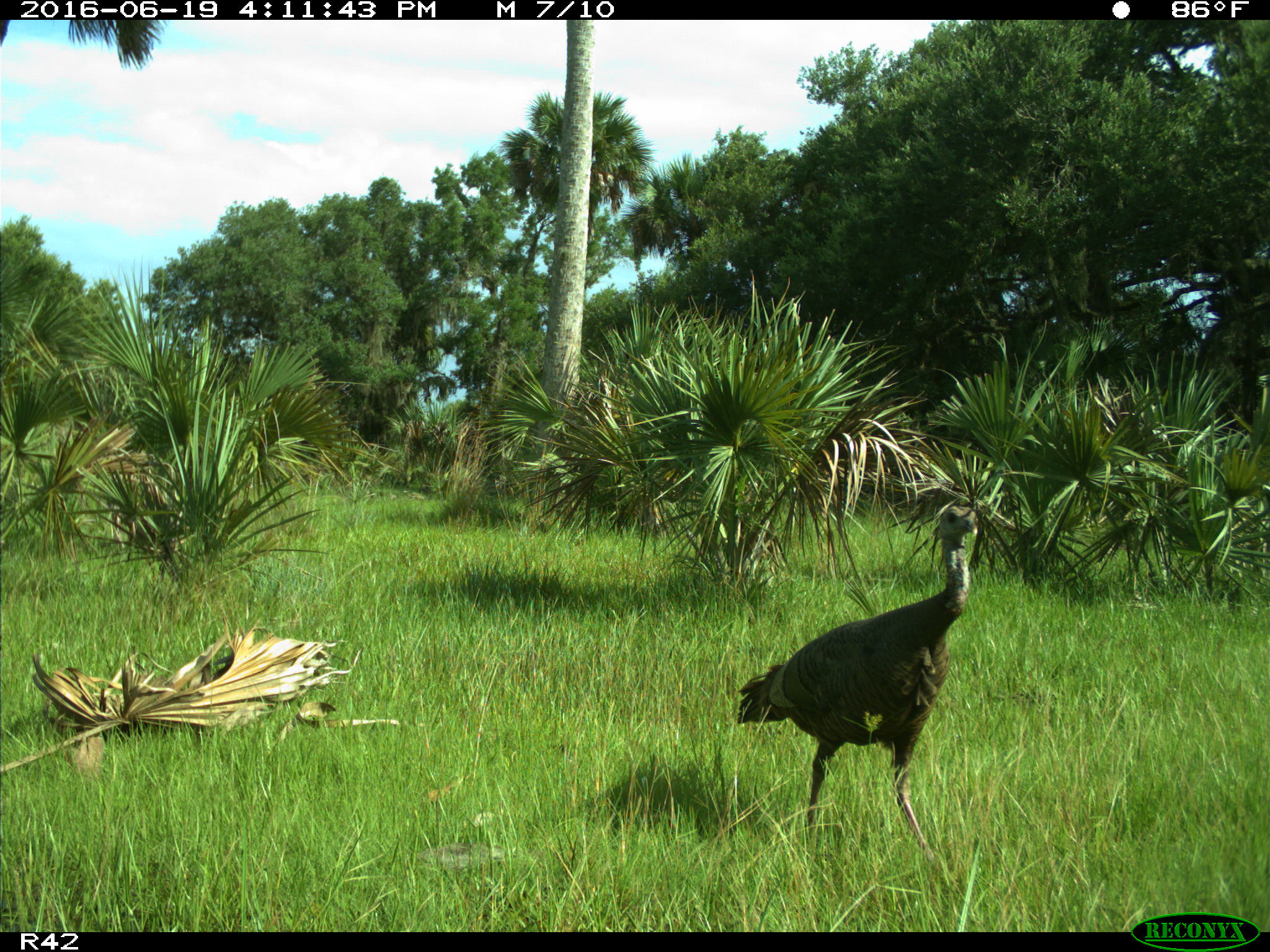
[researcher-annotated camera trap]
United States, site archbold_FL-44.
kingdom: Animalia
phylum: Chordata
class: Aves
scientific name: Aves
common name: birds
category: unidentified bird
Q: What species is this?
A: Unidentified bird (birds) (Aves).